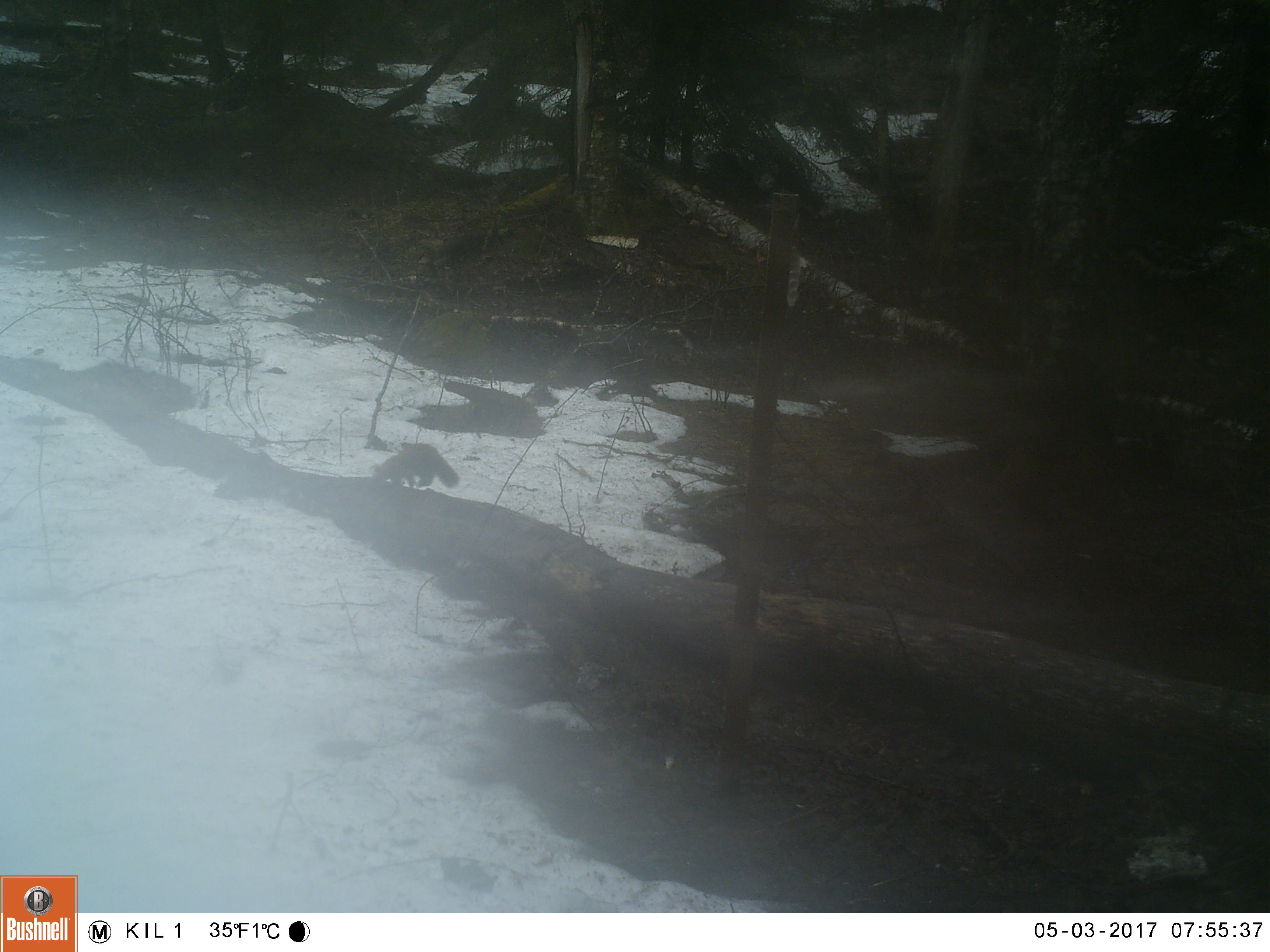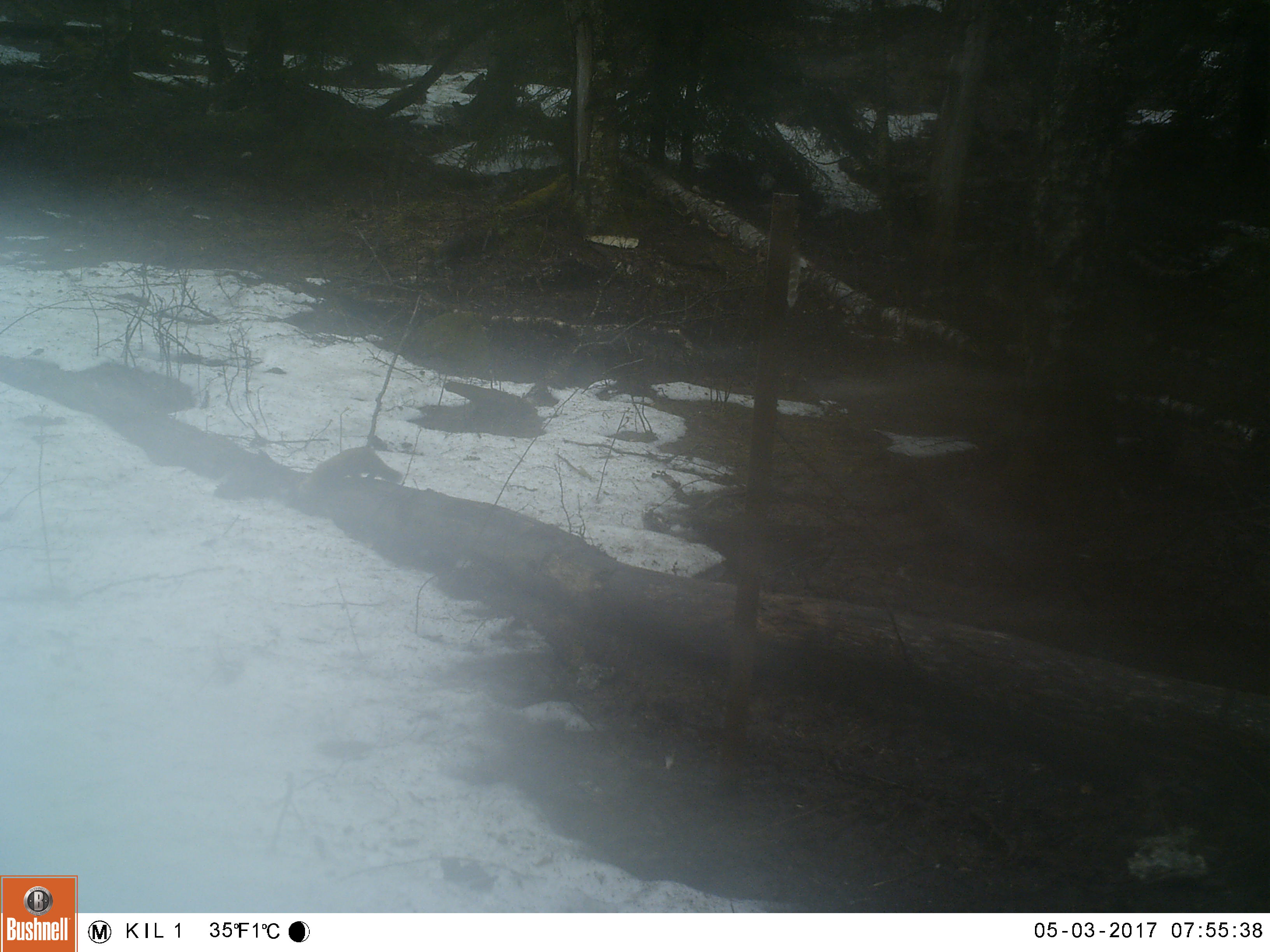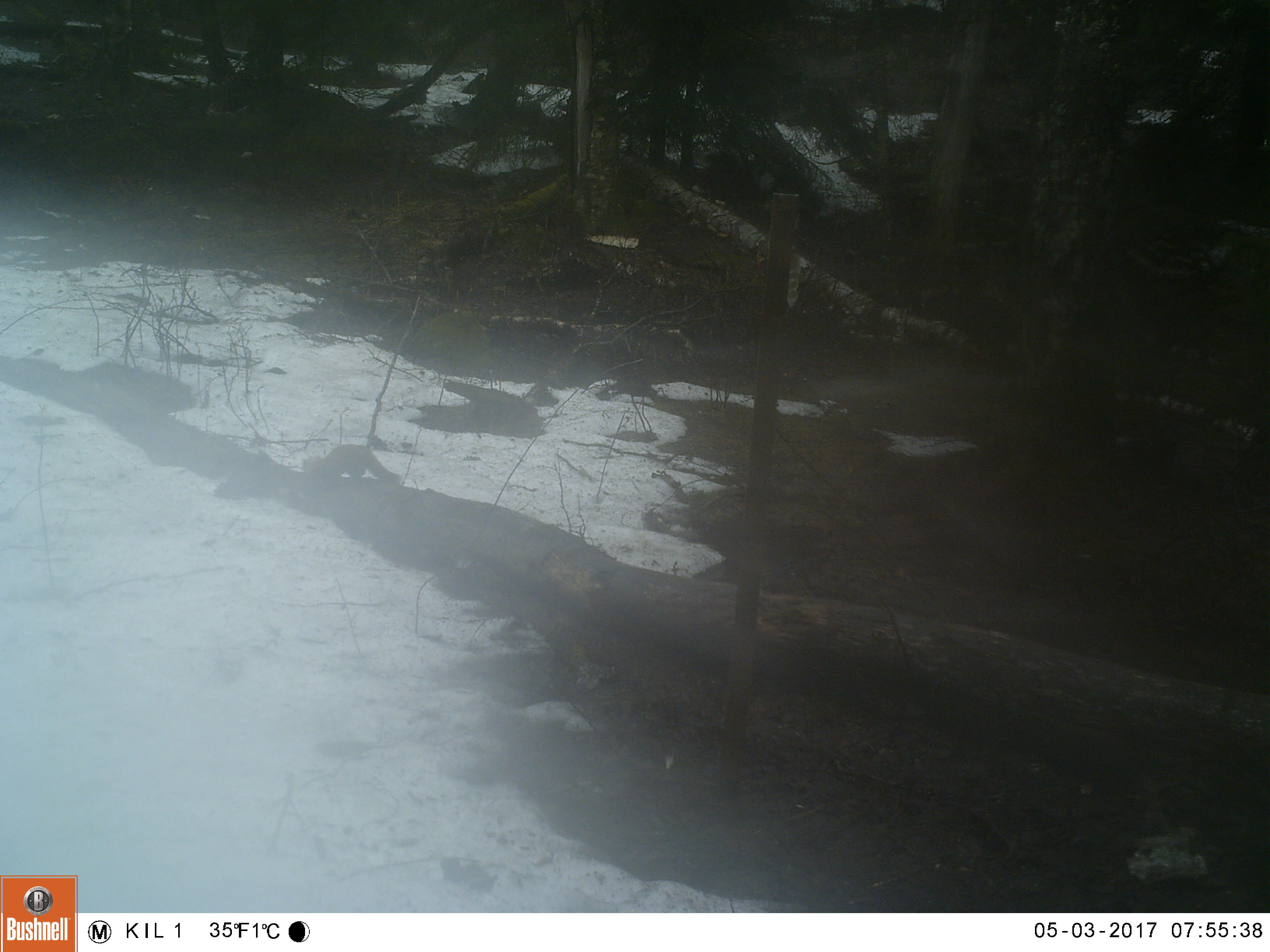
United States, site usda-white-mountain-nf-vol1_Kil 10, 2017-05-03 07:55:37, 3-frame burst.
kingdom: Animalia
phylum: Chordata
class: Mammalia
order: Carnivora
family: Mustelidae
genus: Martes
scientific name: Martes americana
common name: american marten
American marten (Martes americana).